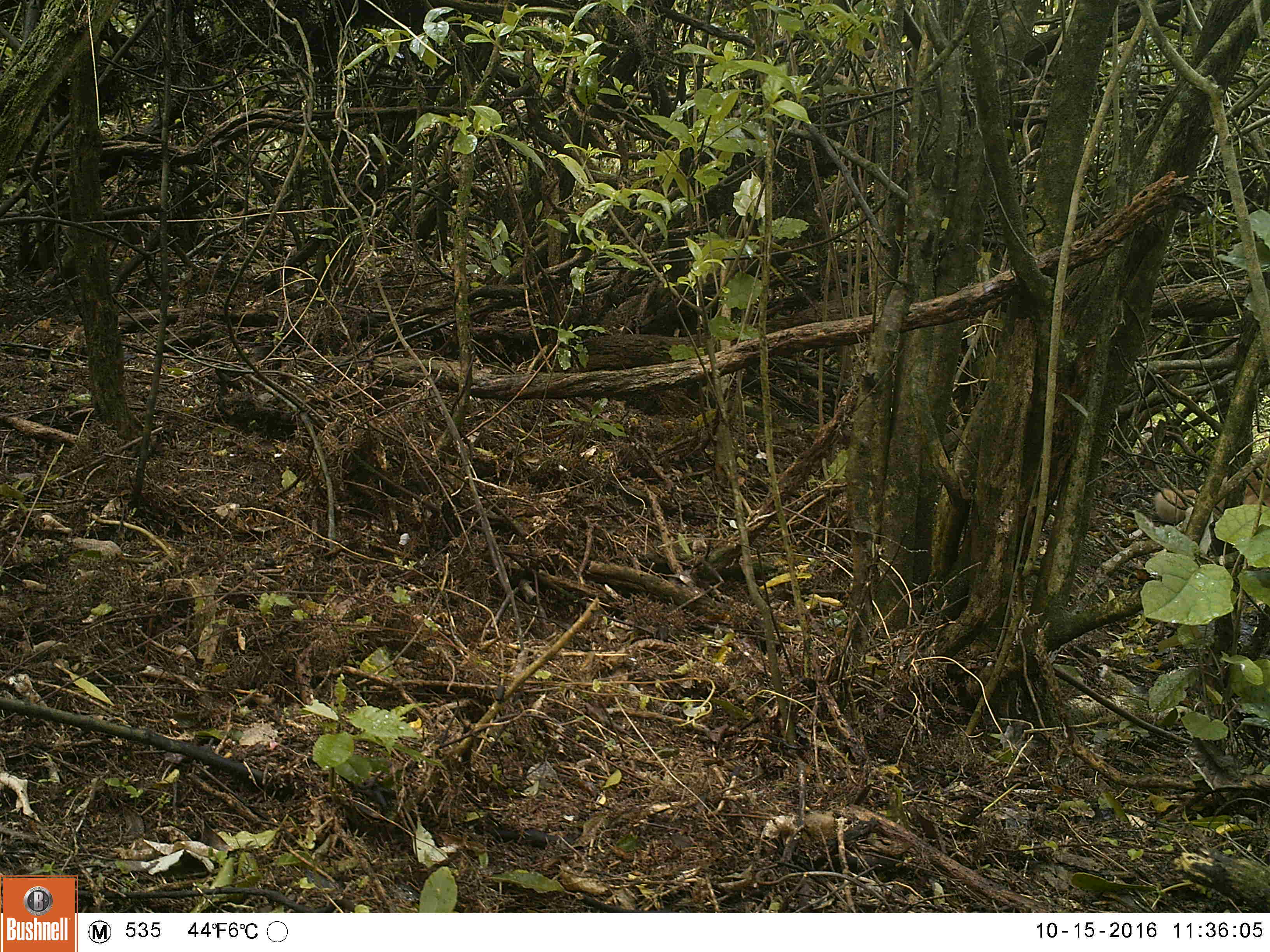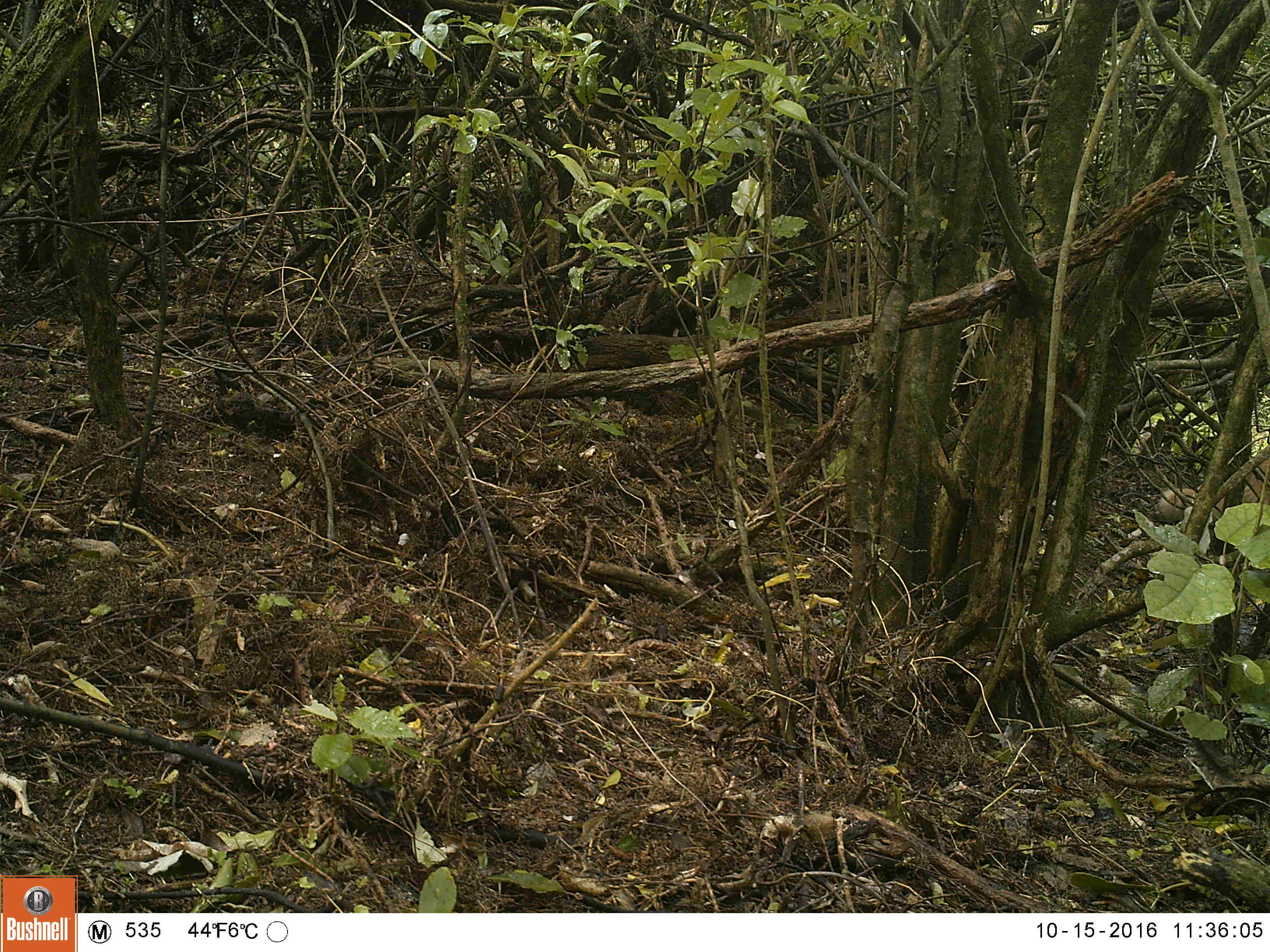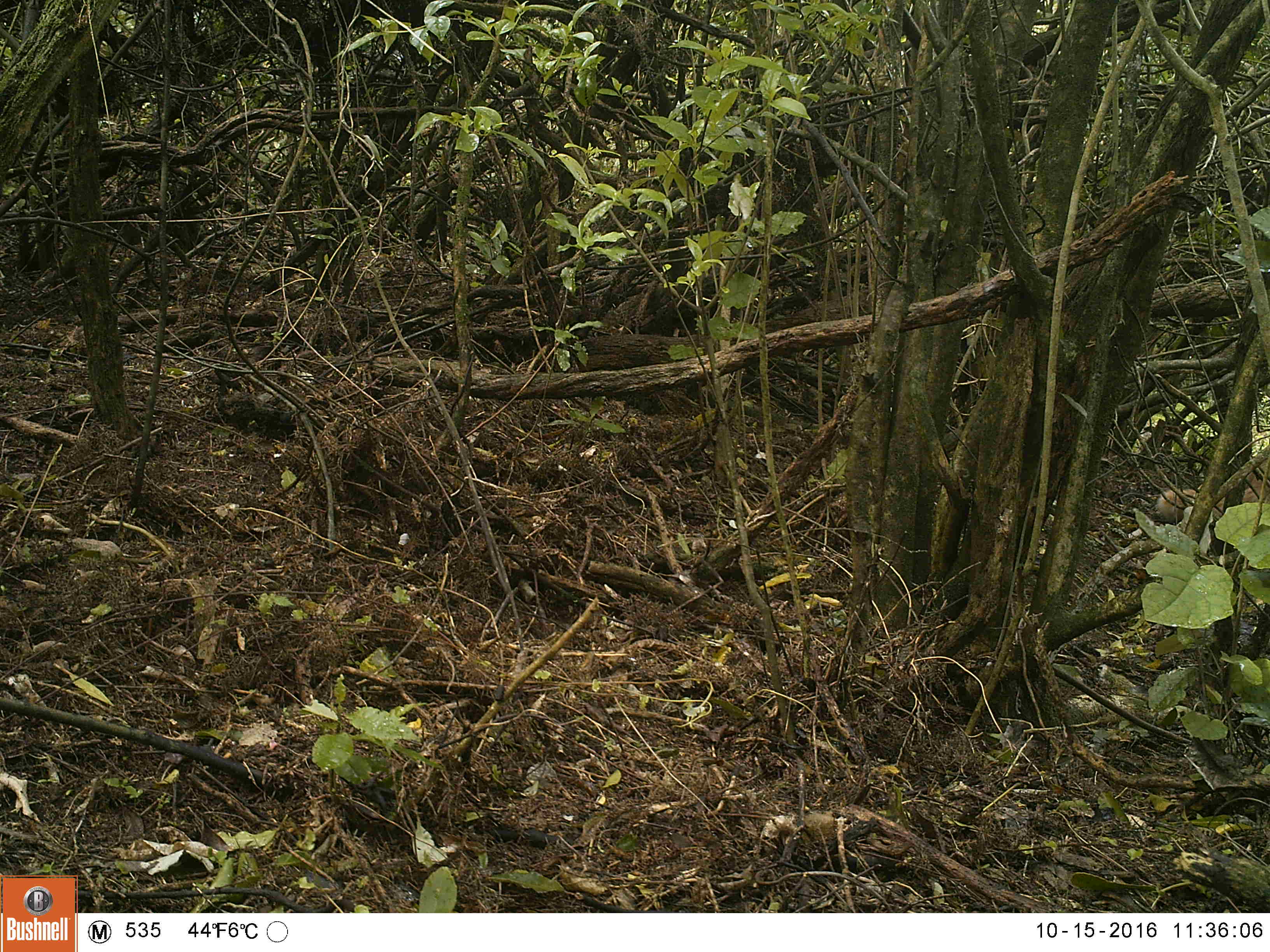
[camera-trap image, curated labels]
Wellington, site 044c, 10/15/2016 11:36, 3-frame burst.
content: no animal present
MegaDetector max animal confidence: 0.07